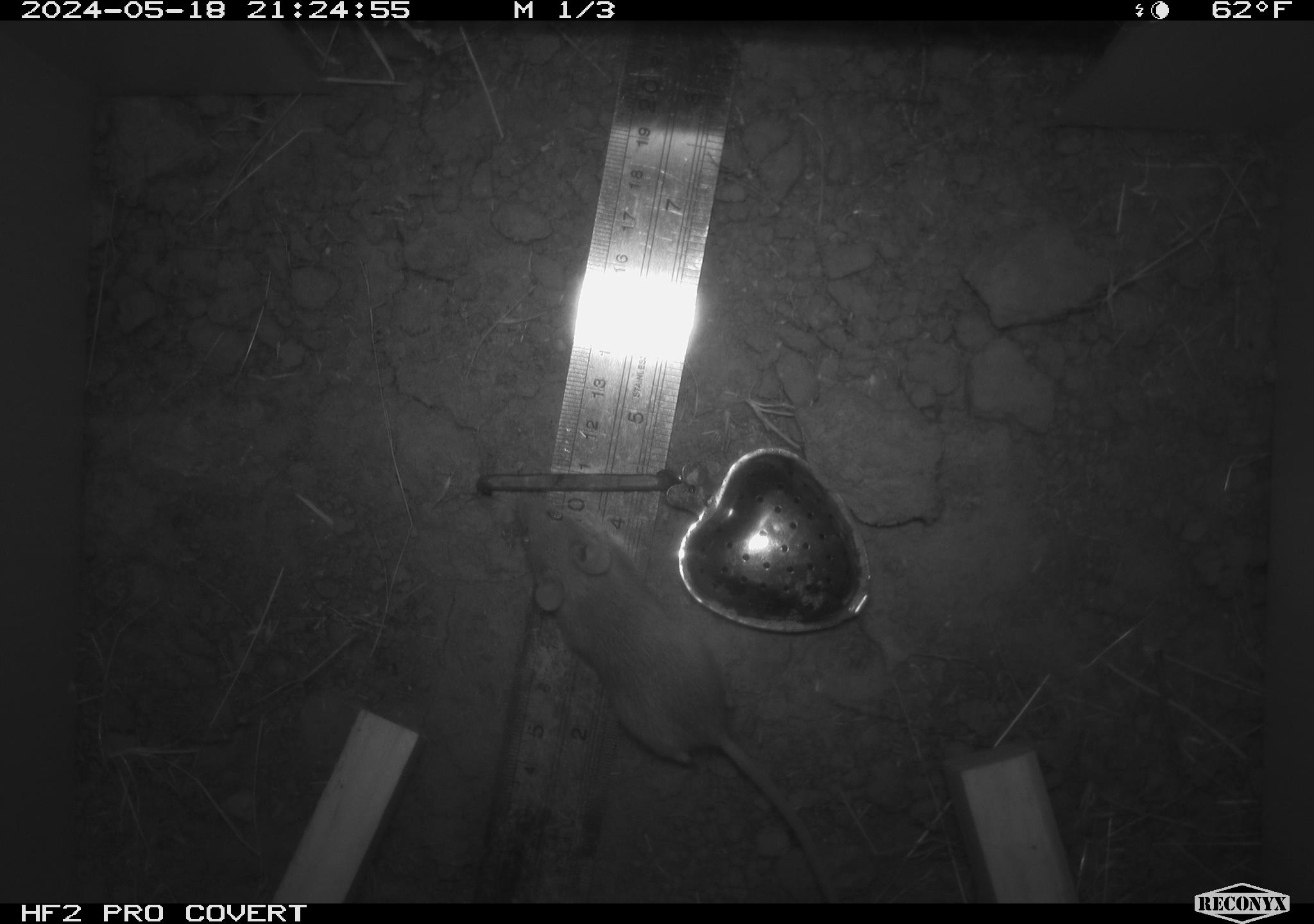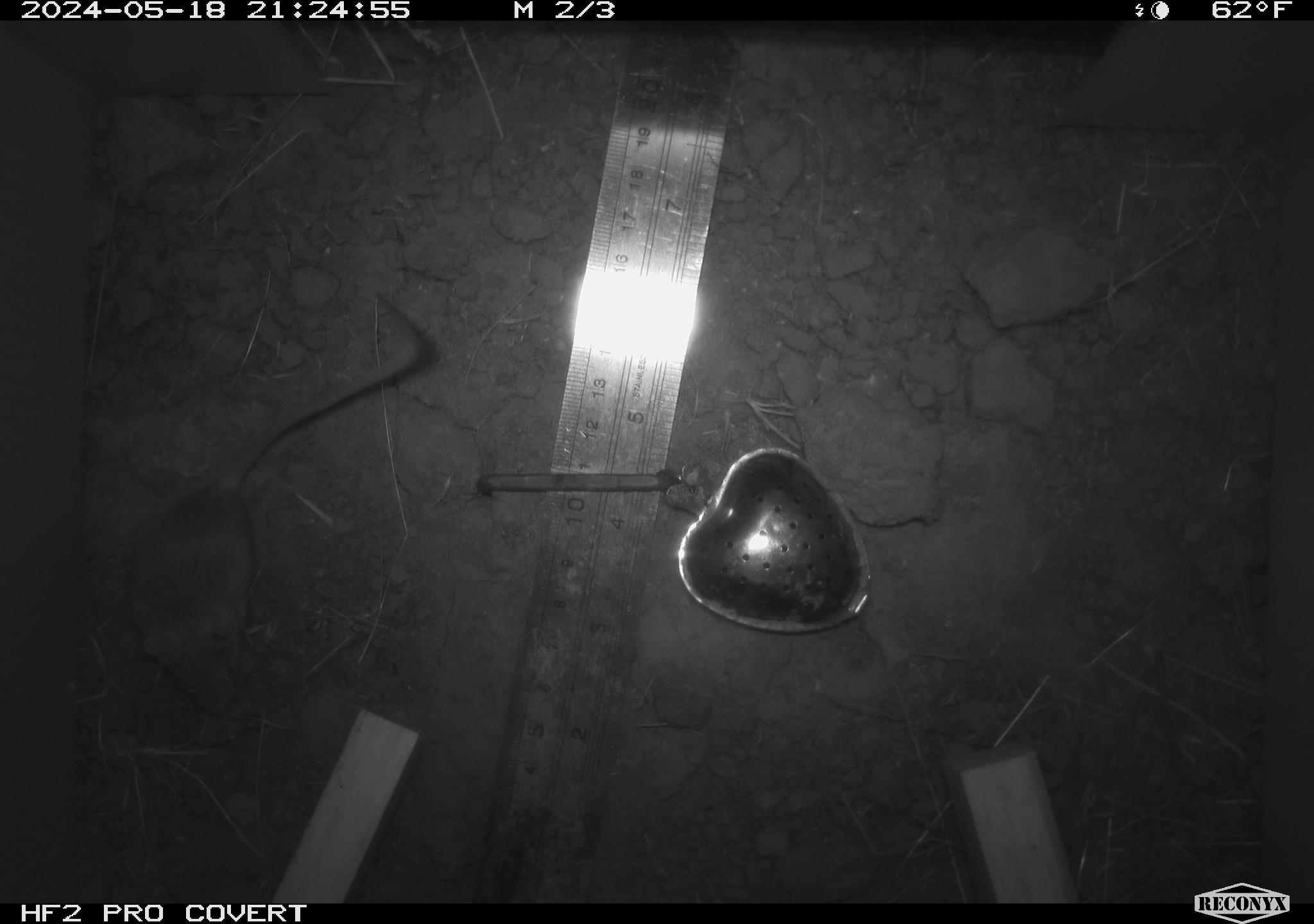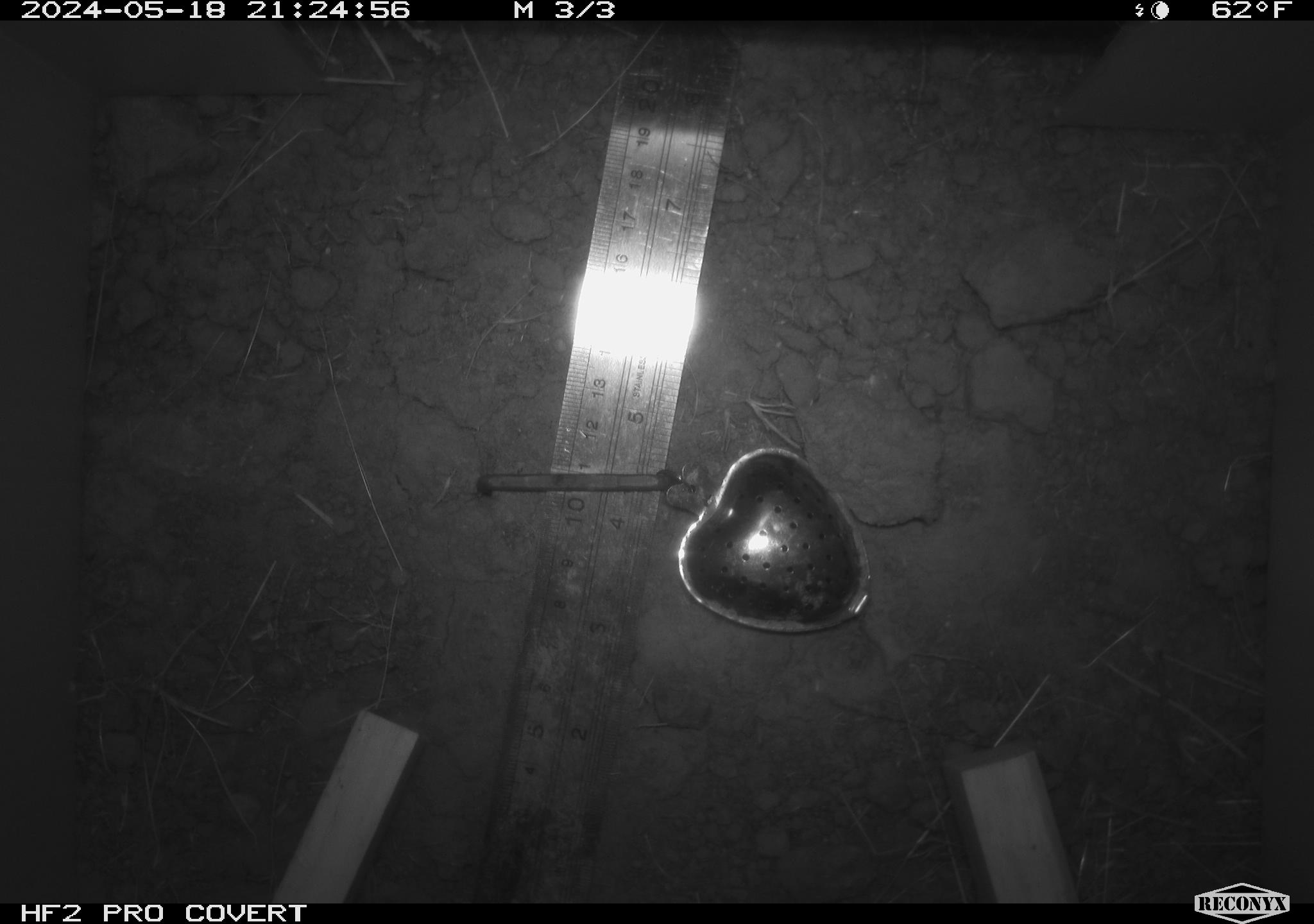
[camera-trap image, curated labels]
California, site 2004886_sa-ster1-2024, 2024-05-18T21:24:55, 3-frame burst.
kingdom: Animalia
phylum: Chordata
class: Mammalia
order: Rodentia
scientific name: Rodentia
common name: mouse species